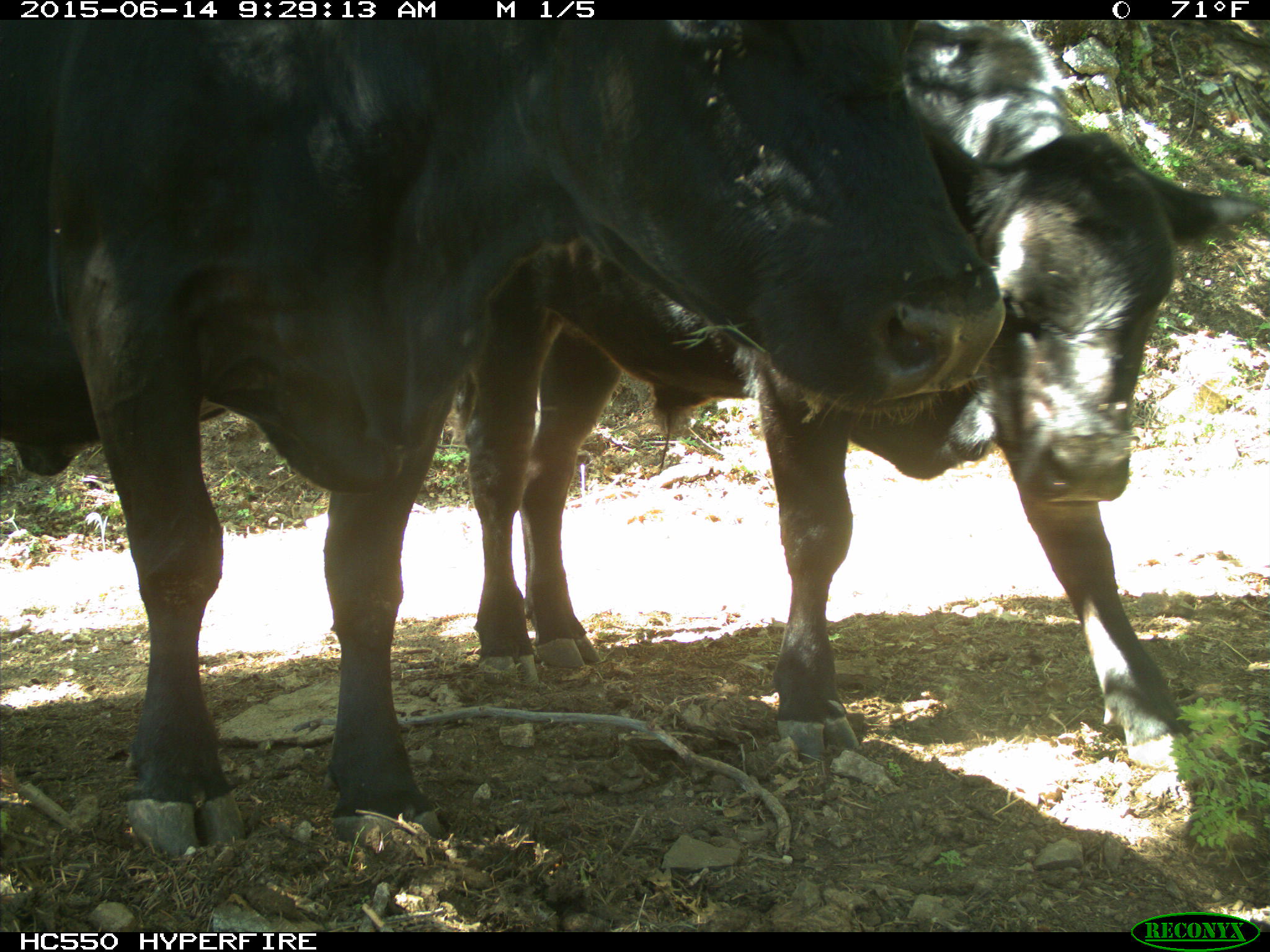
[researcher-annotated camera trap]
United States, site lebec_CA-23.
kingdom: Animalia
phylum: Chordata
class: Mammalia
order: Artiodactyla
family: Bovidae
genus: Bos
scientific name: Bos taurus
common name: domestic cow